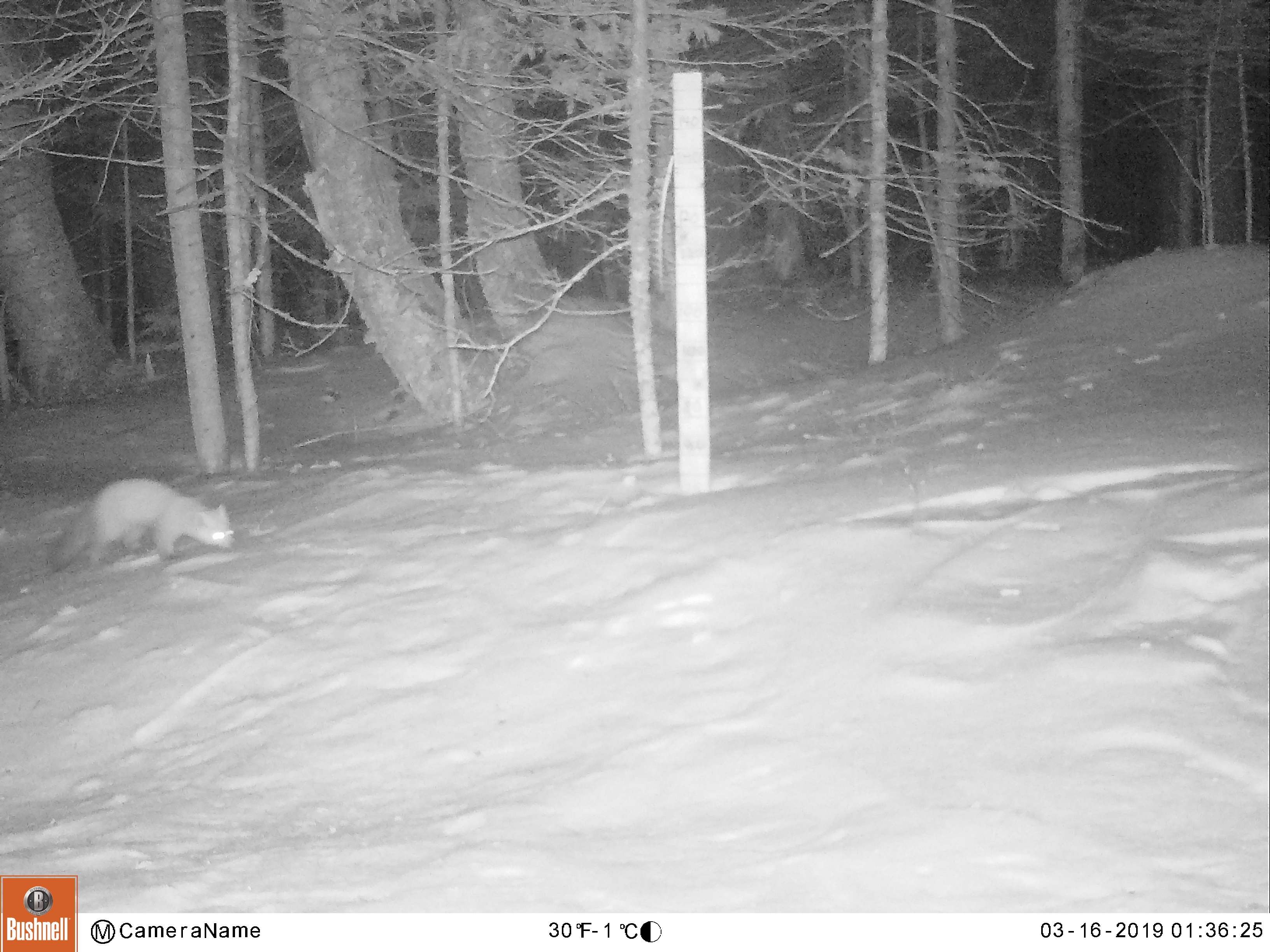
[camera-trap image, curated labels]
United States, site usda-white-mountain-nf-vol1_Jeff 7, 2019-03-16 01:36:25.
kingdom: Animalia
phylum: Chordata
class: Mammalia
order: Carnivora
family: Mustelidae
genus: Martes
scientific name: Martes americana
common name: american marten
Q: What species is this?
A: American marten (Martes americana).